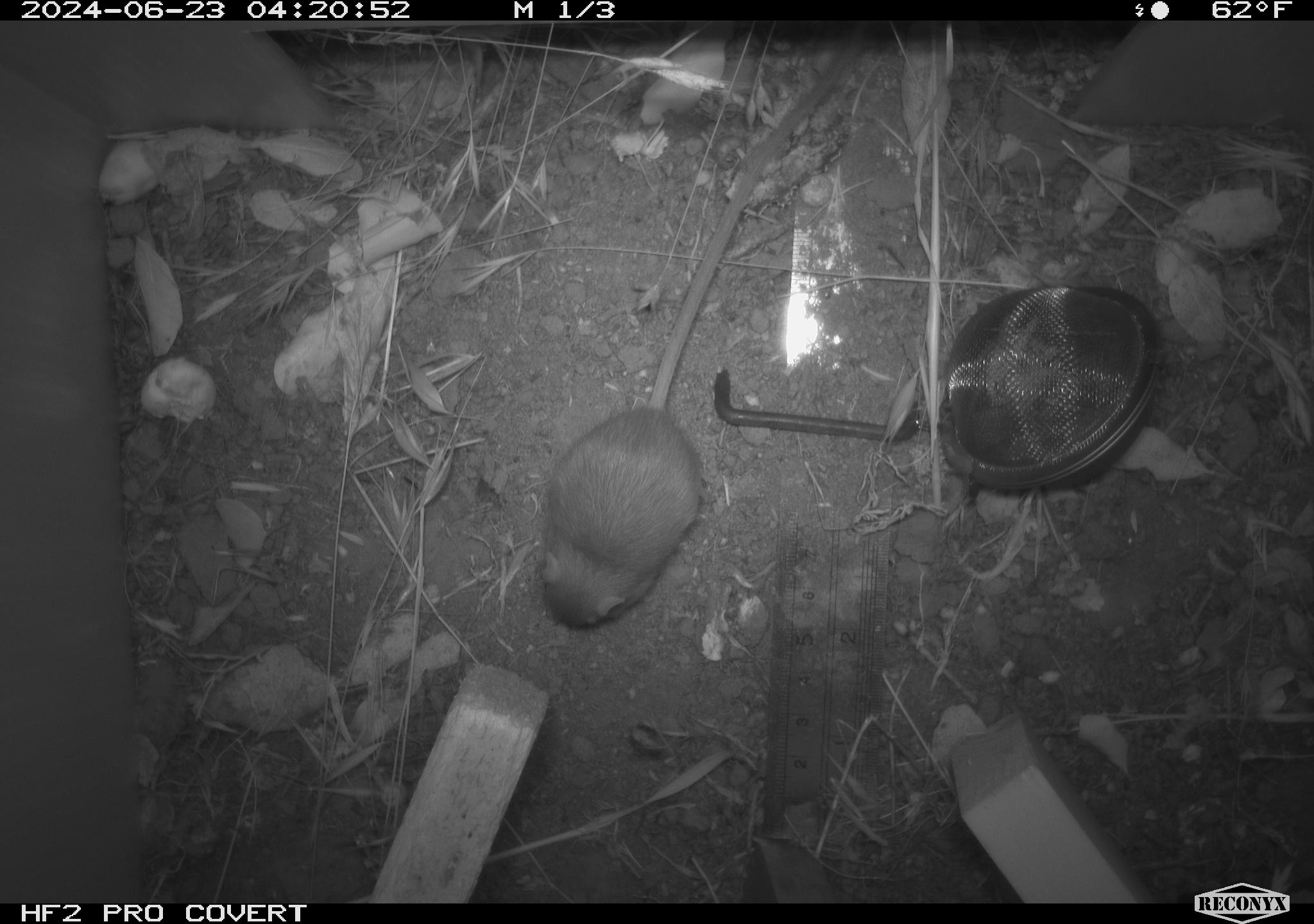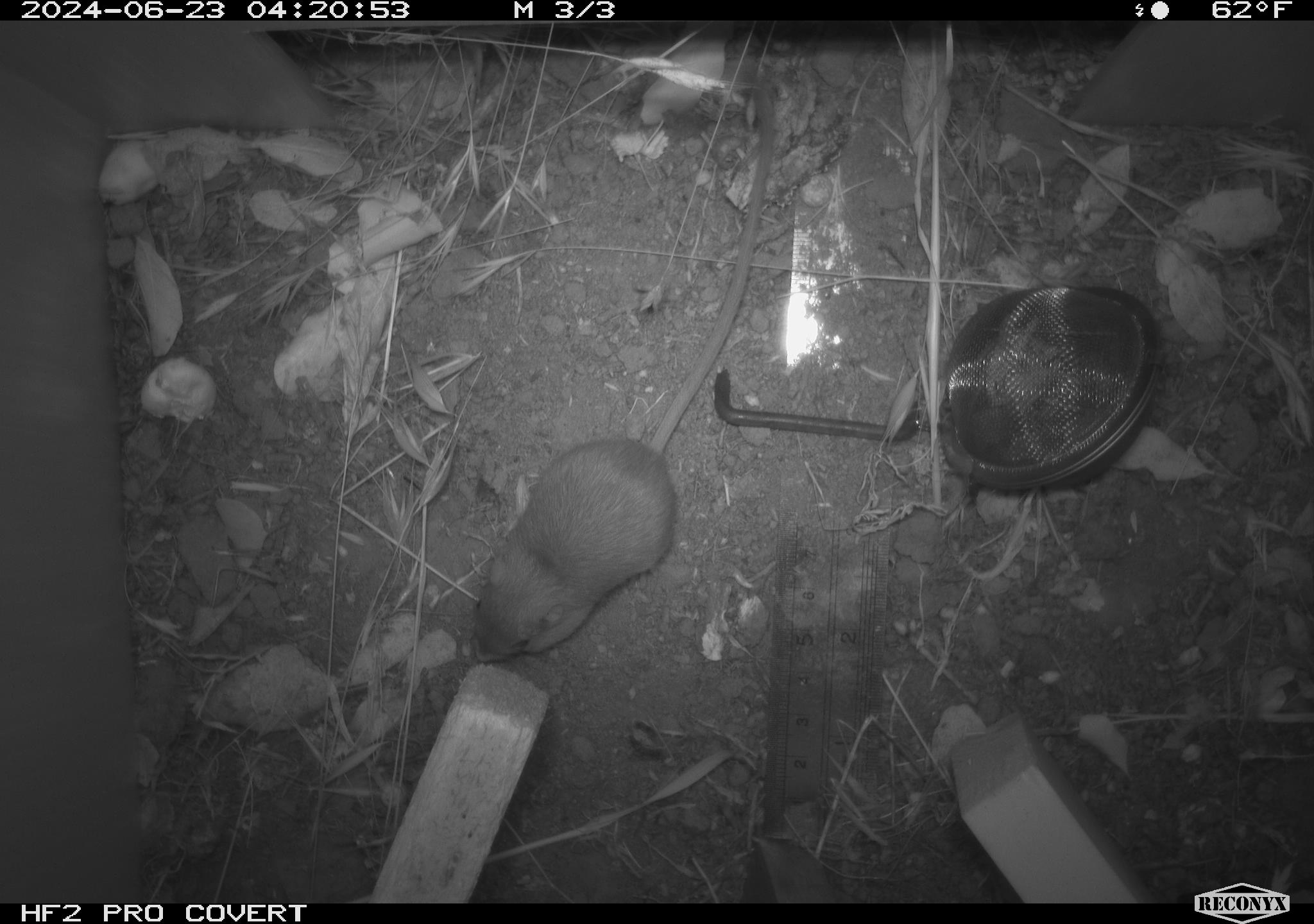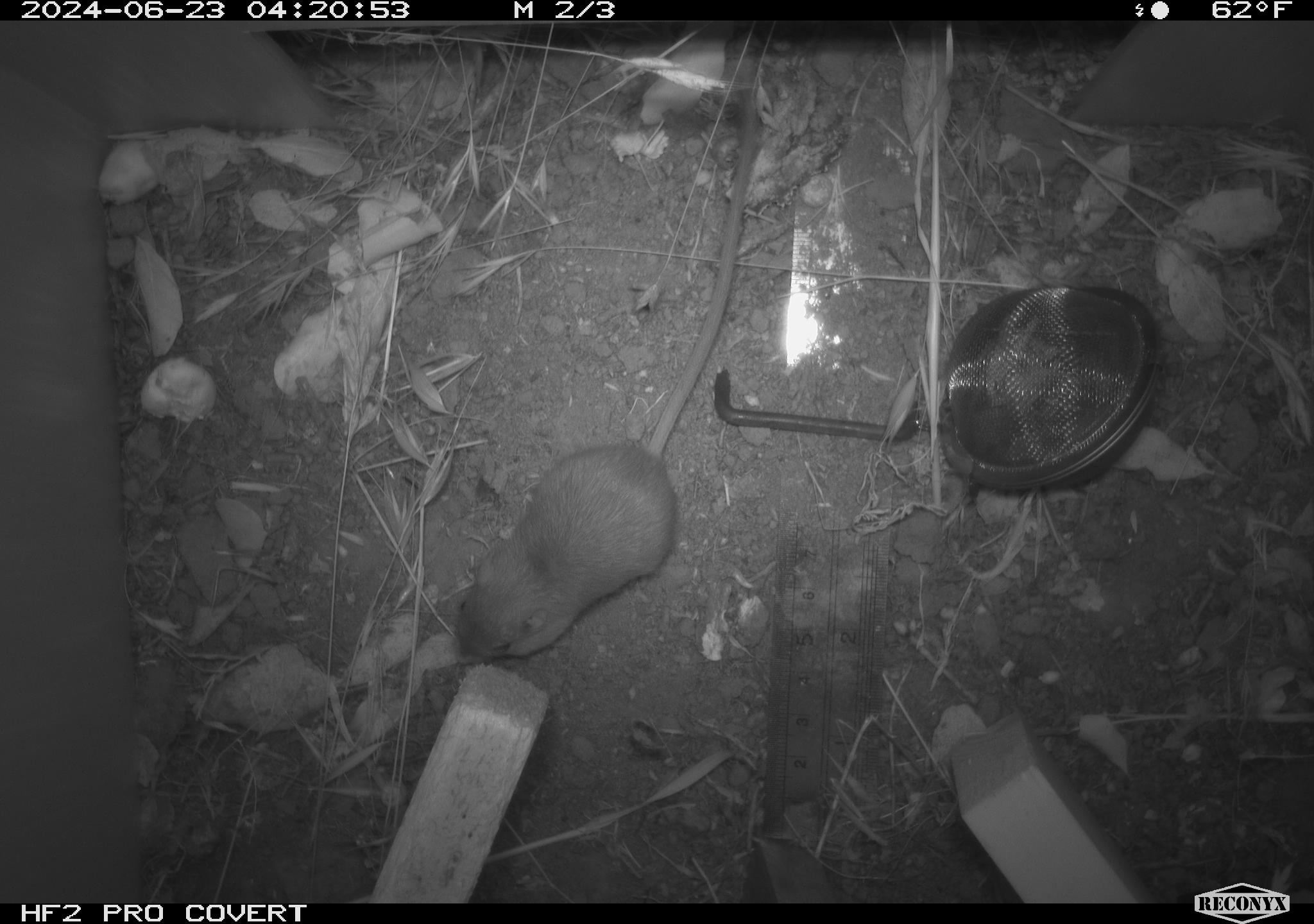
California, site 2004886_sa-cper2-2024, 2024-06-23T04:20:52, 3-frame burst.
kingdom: Animalia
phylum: Chordata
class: Mammalia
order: Rodentia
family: Heteromyidae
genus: Dipodomys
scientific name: Dipodomys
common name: kangaroo rats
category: dipodomys species